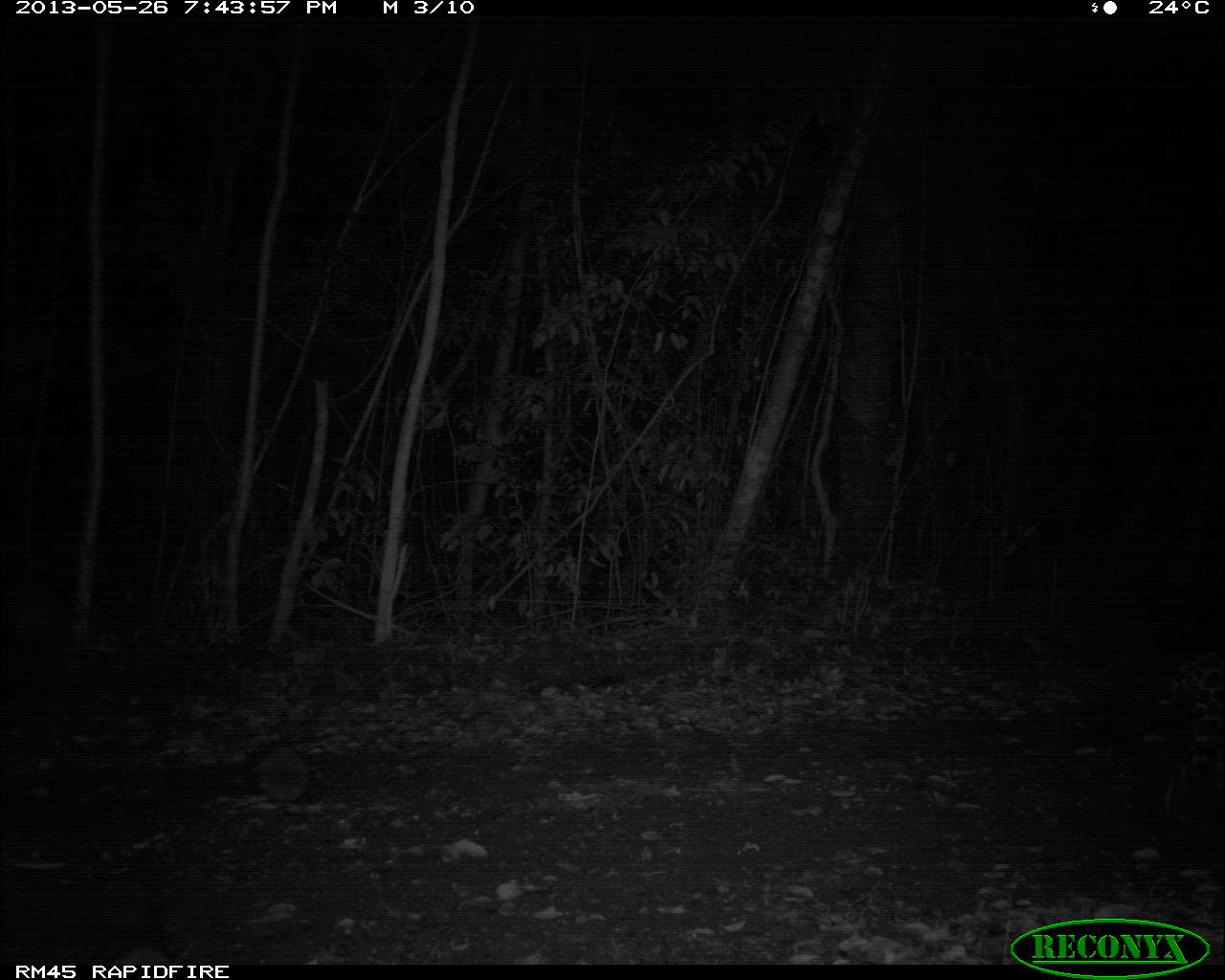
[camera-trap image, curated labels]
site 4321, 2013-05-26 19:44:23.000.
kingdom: Animalia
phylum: Chordata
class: Mammalia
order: Carnivora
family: Felidae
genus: Panthera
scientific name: Panthera onca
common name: jaguar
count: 1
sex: female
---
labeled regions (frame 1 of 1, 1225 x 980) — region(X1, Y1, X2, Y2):
panthera onca: region(1157, 650, 1225, 825)